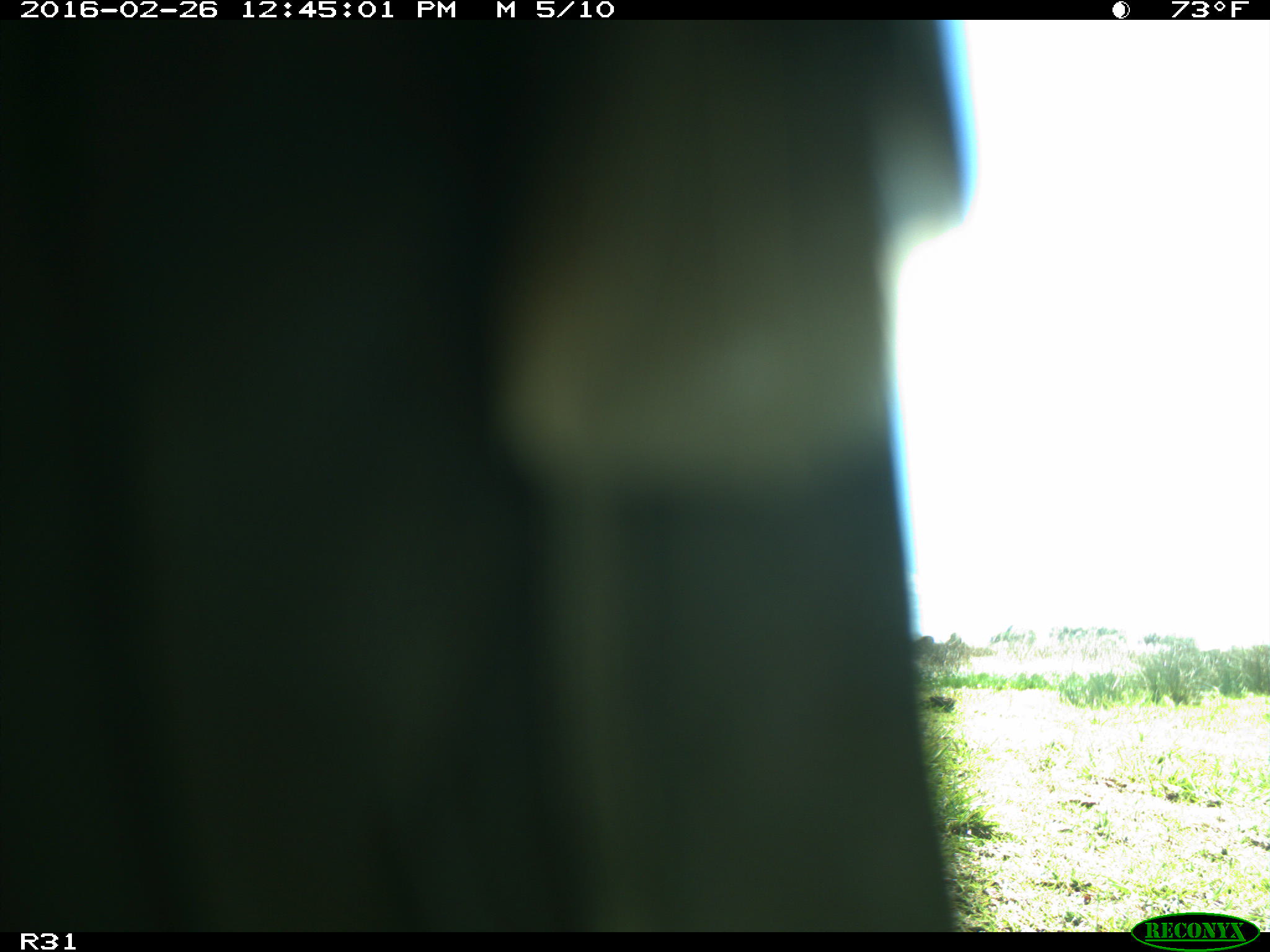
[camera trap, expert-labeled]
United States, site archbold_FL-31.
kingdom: Animalia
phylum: Chordata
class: Aves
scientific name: Aves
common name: birds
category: unidentified bird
Unidentified bird (birds) (Aves).